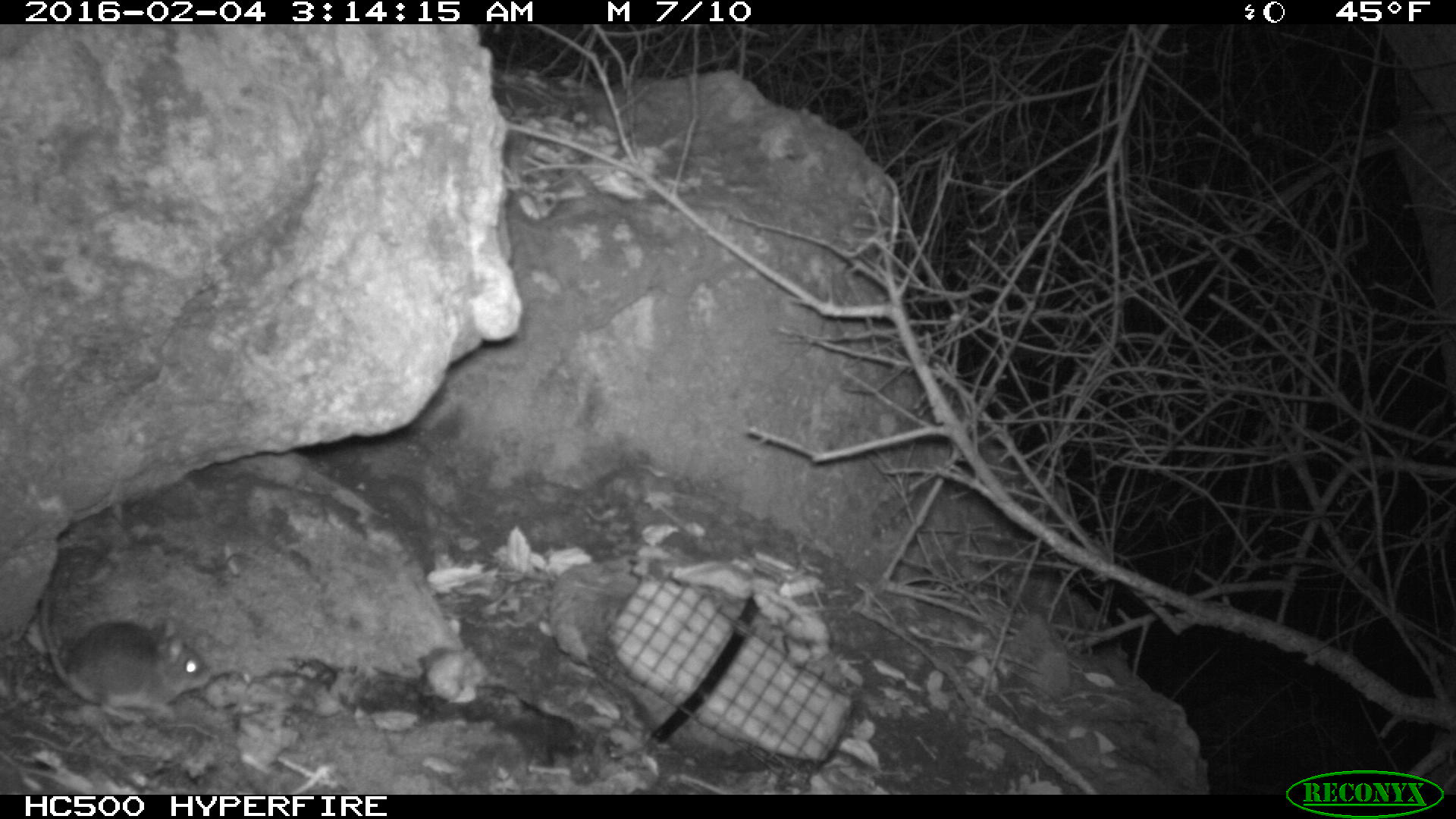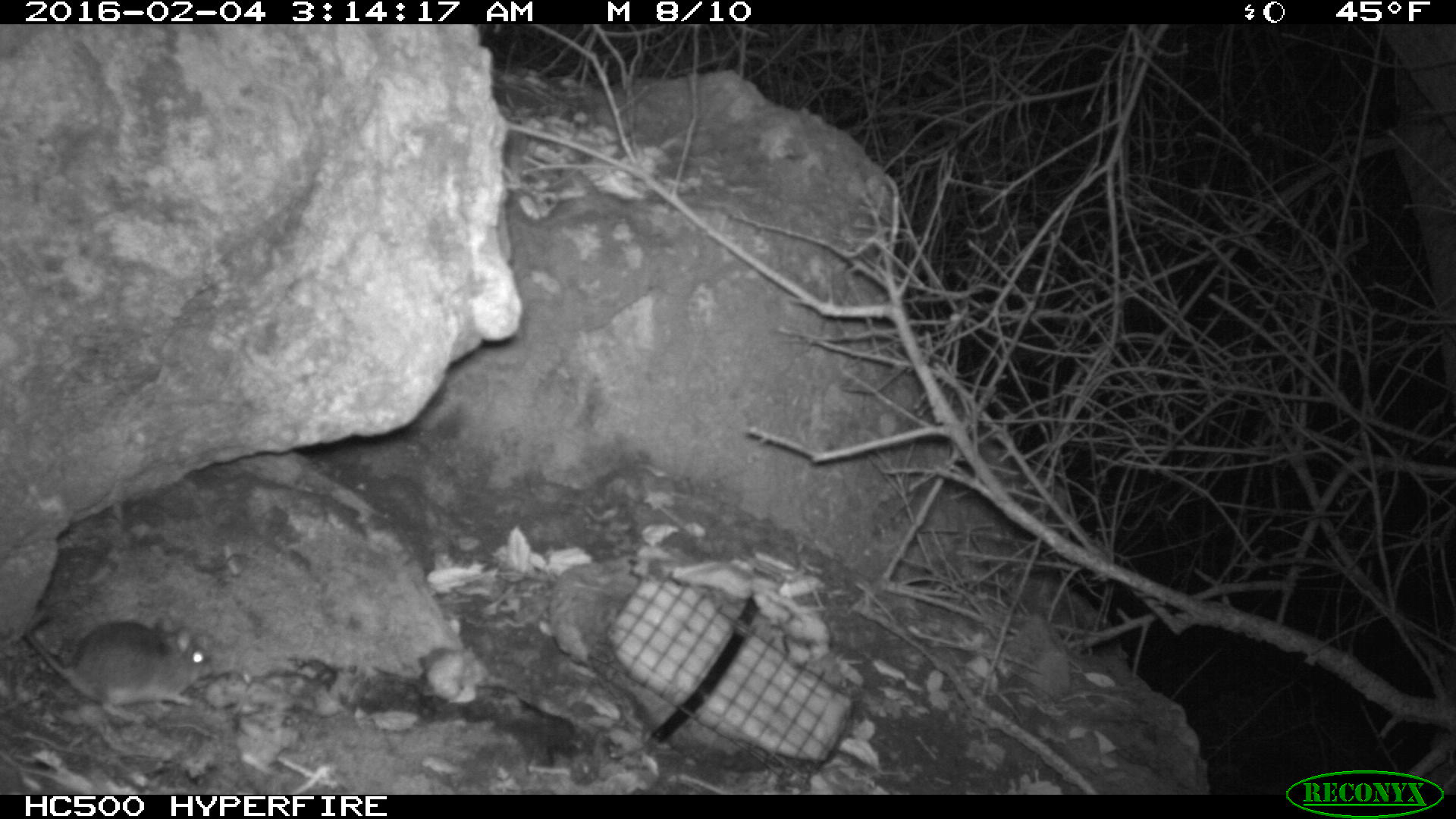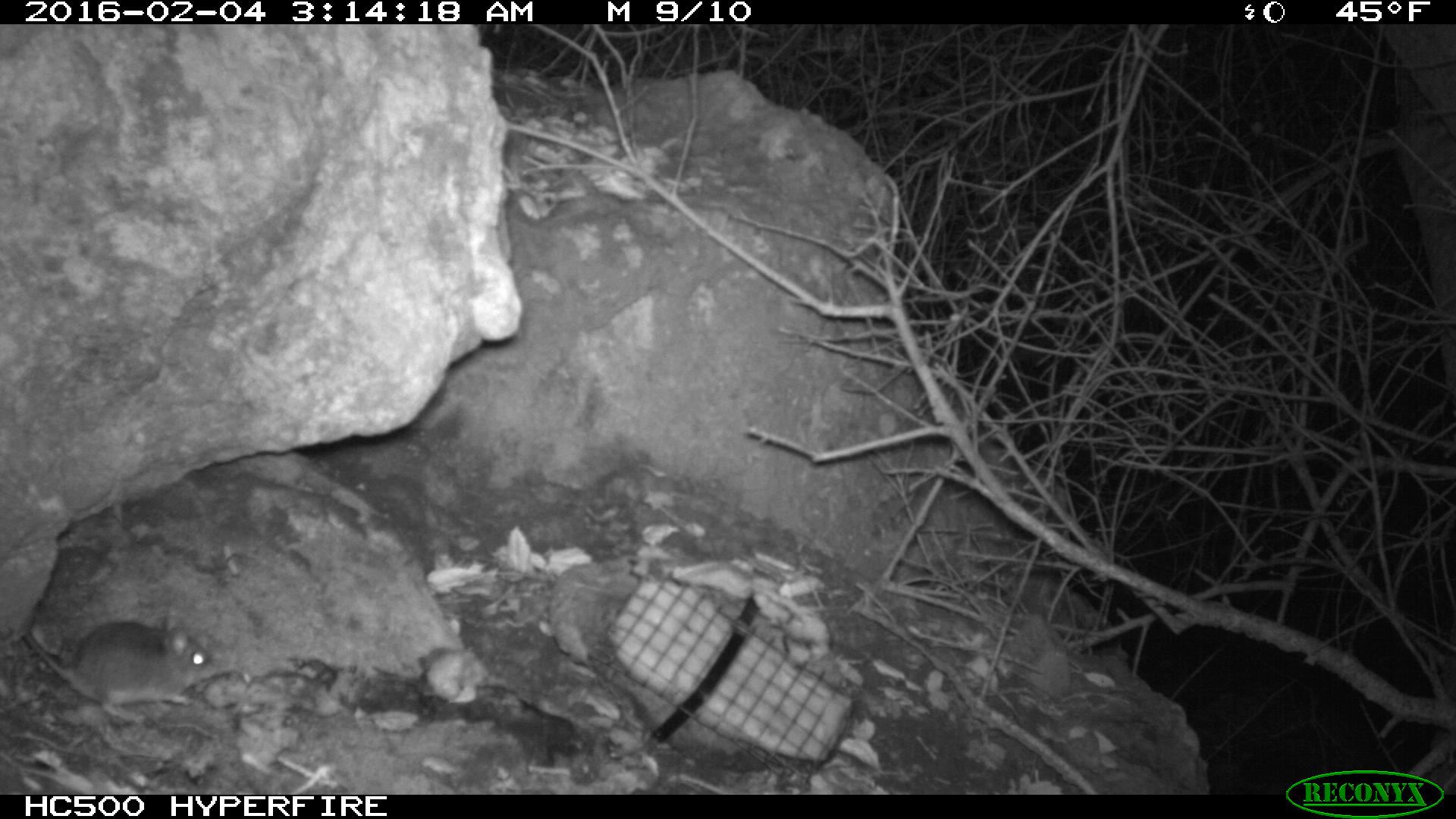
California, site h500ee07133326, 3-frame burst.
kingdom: Animalia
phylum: Chordata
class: Mammalia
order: Rodentia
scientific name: Rodentia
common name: rodent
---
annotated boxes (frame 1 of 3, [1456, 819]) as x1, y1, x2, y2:
rodent: 42, 589, 211, 723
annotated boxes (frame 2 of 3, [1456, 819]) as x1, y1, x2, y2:
rodent: 26, 617, 211, 723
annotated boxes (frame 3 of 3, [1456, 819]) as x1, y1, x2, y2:
rodent: 23, 613, 215, 720